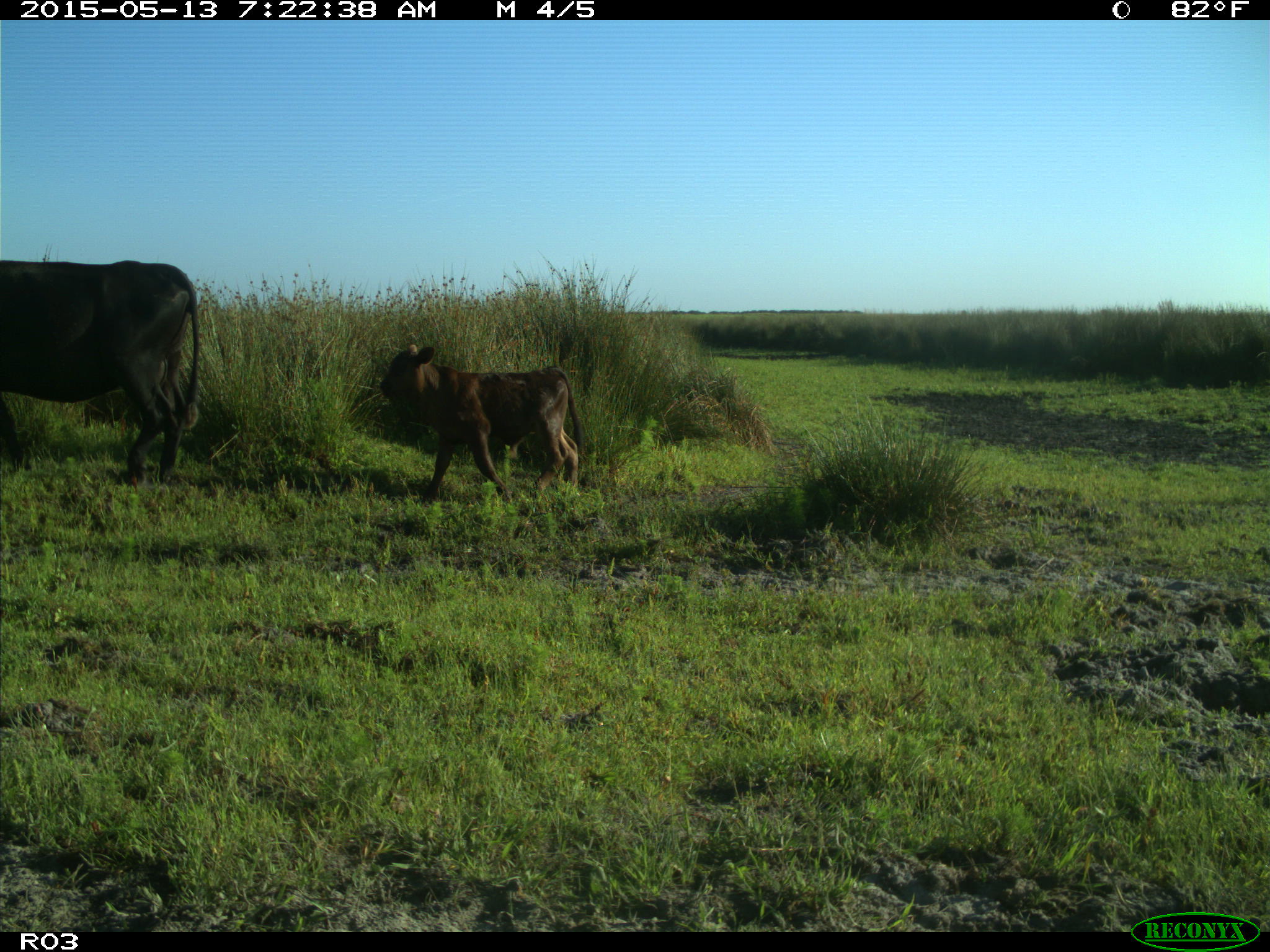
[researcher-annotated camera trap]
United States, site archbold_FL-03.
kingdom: Animalia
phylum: Chordata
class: Mammalia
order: Artiodactyla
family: Bovidae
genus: Bos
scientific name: Bos taurus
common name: domestic cow